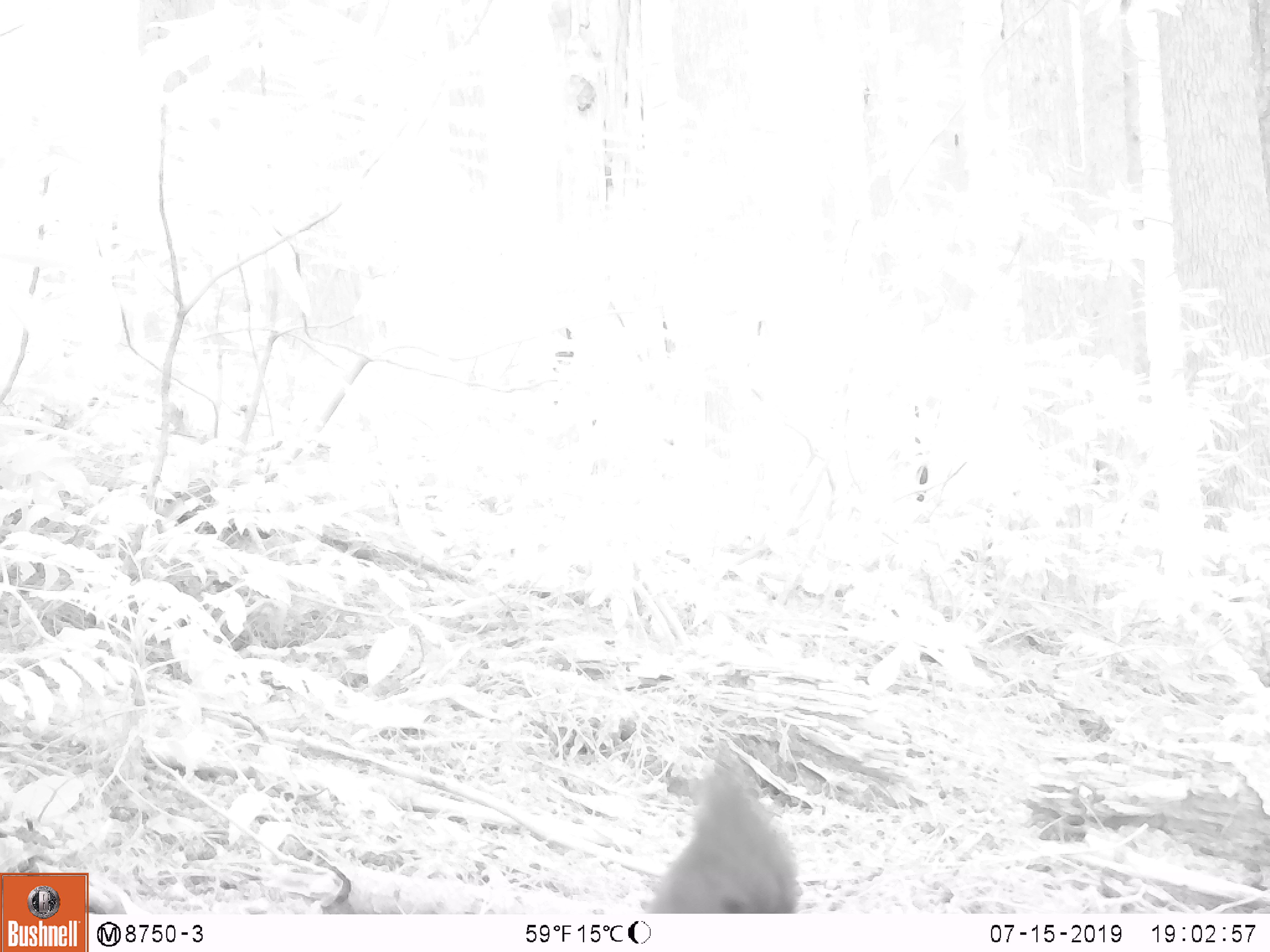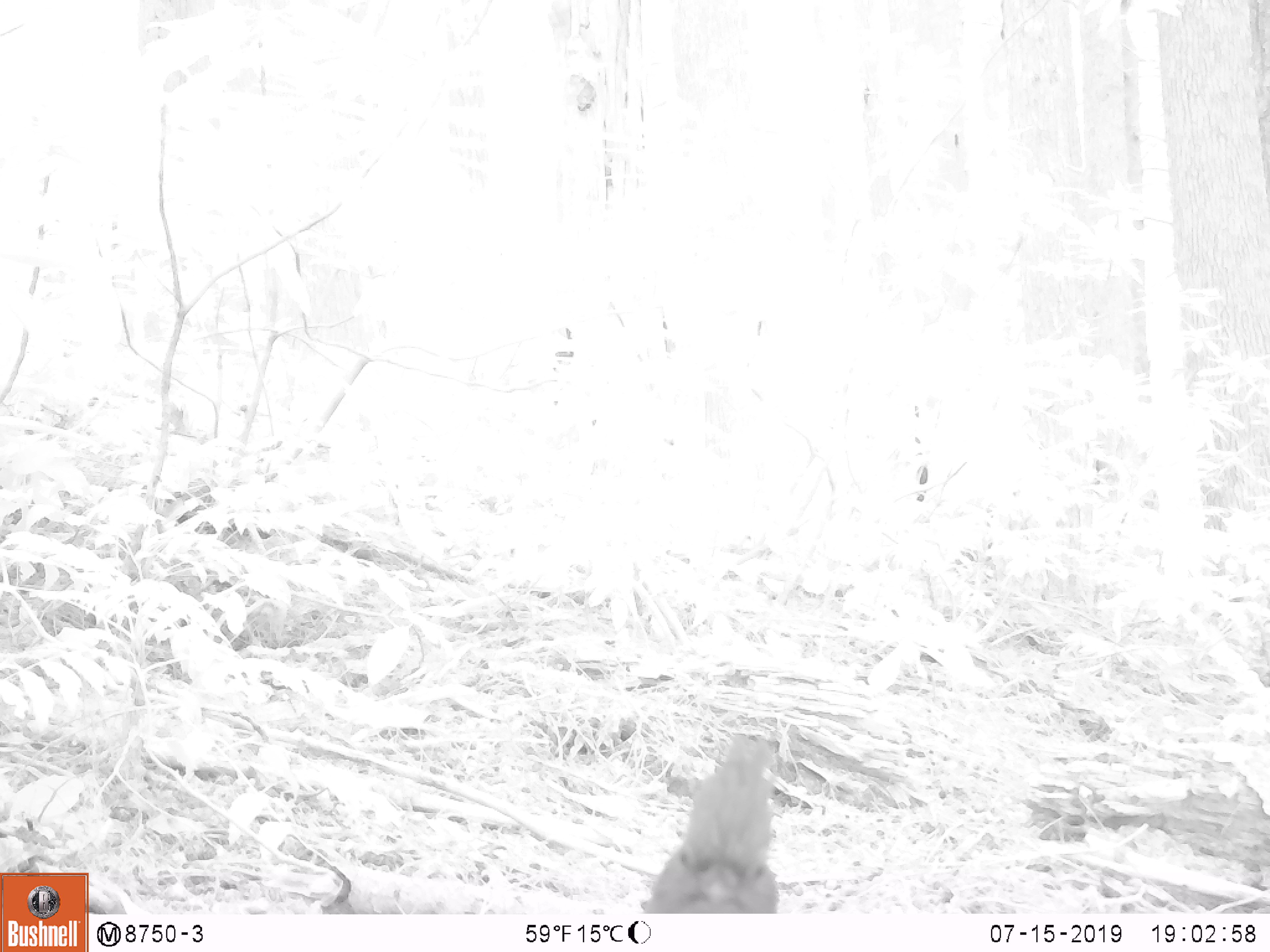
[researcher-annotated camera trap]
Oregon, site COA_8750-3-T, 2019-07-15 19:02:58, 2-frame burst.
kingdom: Animalia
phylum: Chordata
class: Aves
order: Passeriformes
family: Corvidae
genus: Cyanocitta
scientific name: Cyanocitta stelleri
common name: steller's jay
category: stellers jay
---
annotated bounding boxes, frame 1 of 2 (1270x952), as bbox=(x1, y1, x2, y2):
stellers jay: bbox=(650, 743, 806, 913)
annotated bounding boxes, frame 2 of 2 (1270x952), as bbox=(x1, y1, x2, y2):
stellers jay: bbox=(638, 743, 806, 911)